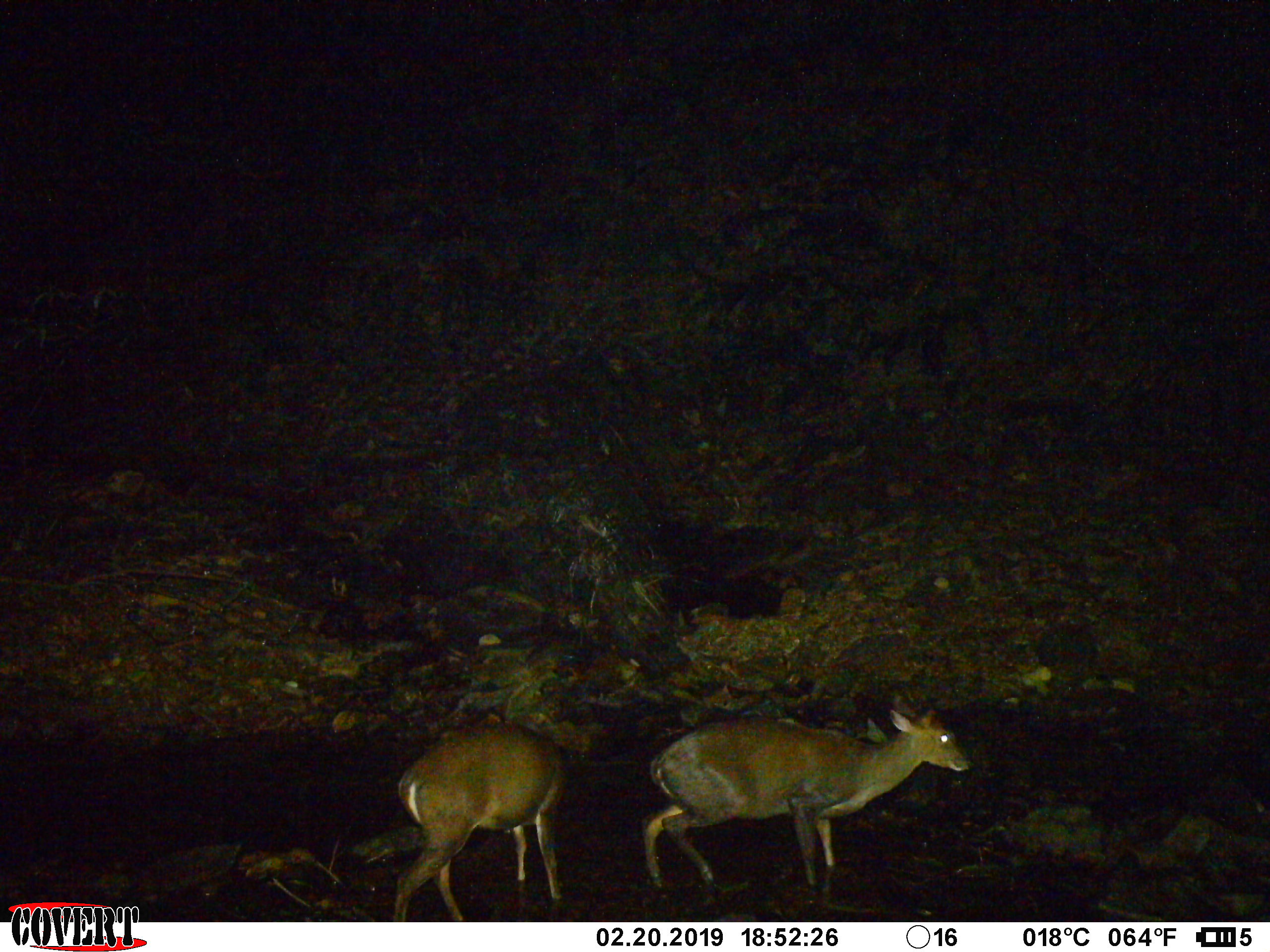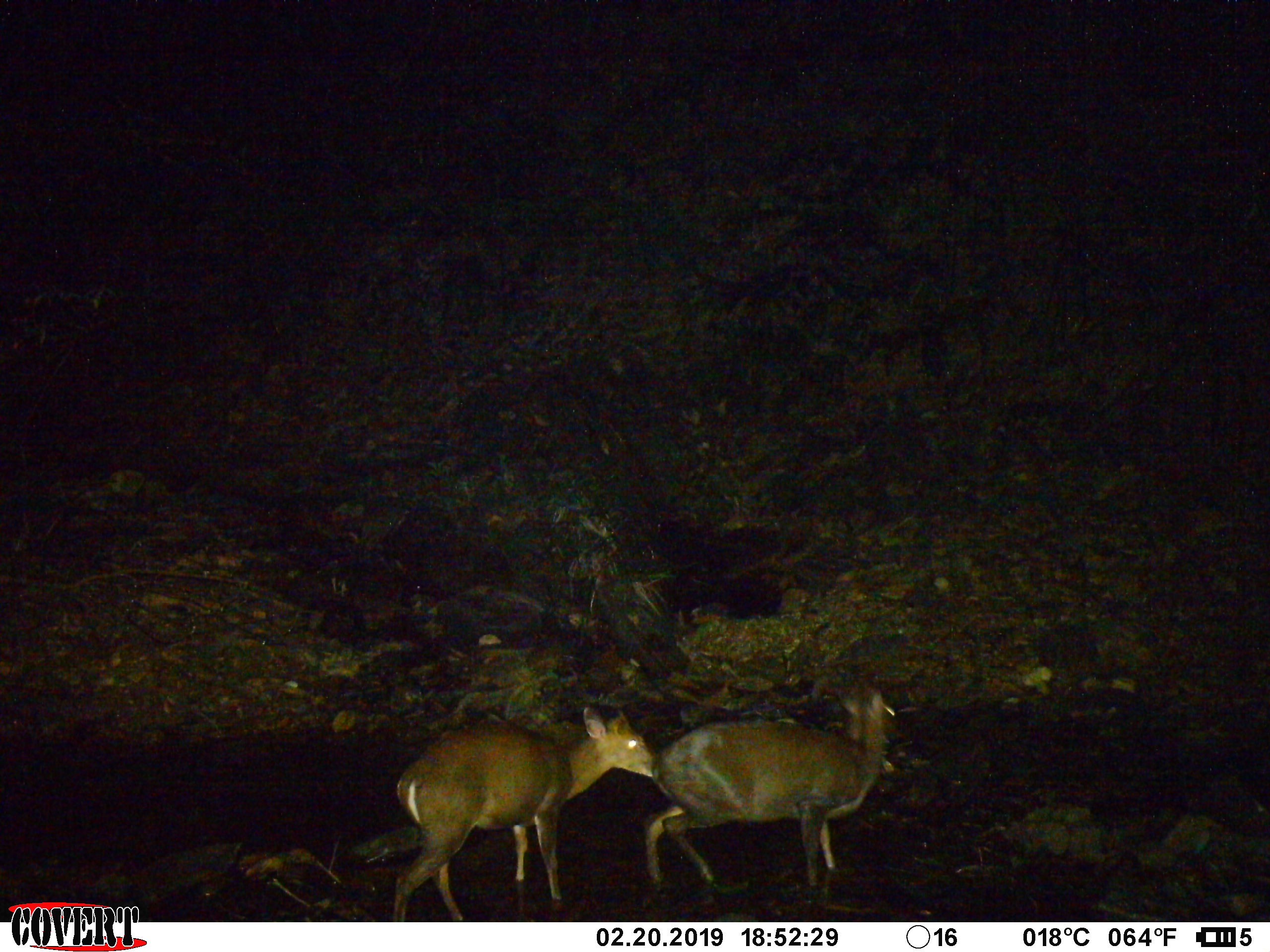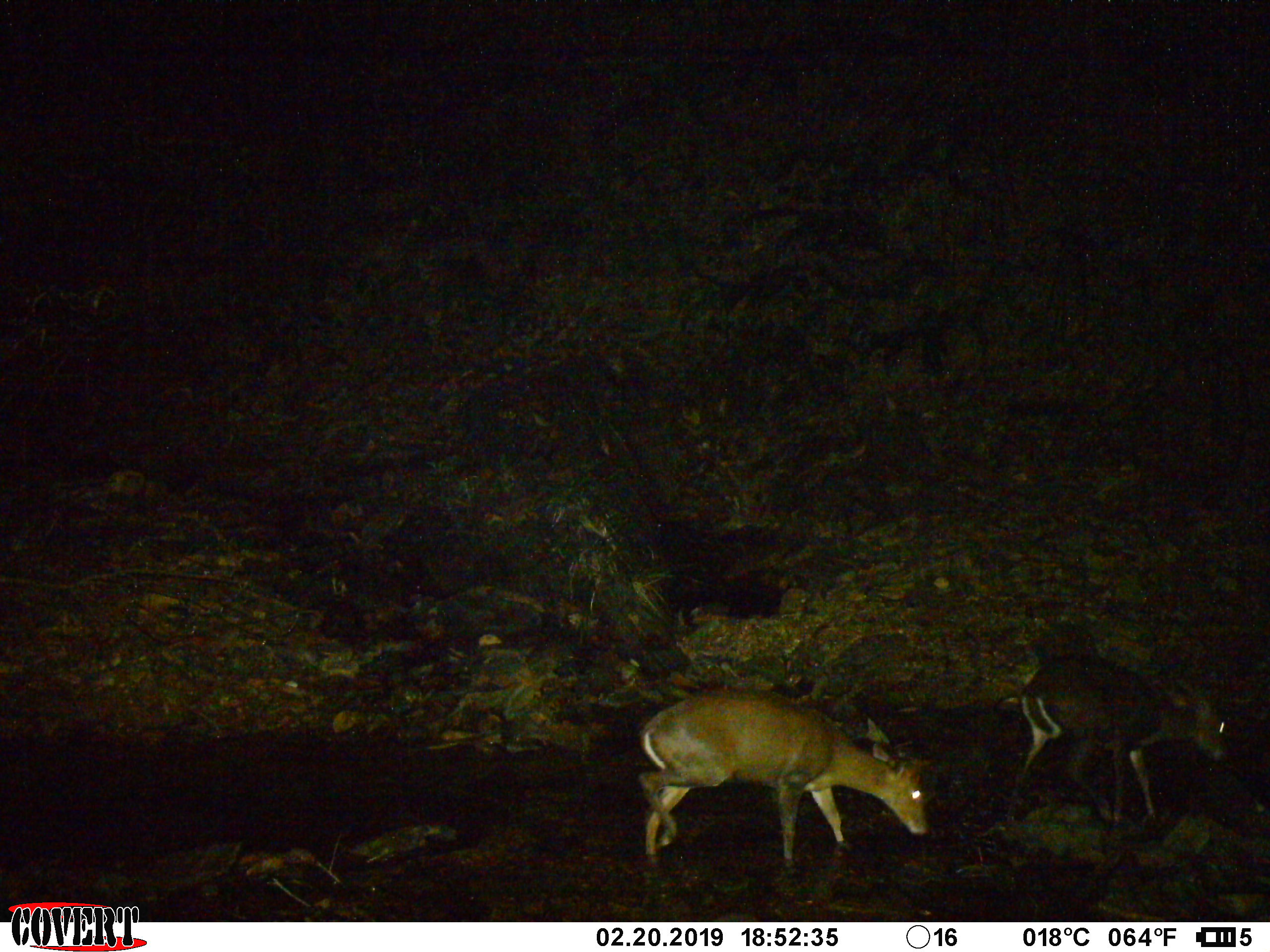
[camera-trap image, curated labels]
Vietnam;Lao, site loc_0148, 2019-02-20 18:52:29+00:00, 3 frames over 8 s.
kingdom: Animalia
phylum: Chordata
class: Mammalia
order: Artiodactyla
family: Cervidae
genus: Muntiacus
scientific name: Muntiacus rooseveltorum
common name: roosevelt's muntjac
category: roosevelts muntjac group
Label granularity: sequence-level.